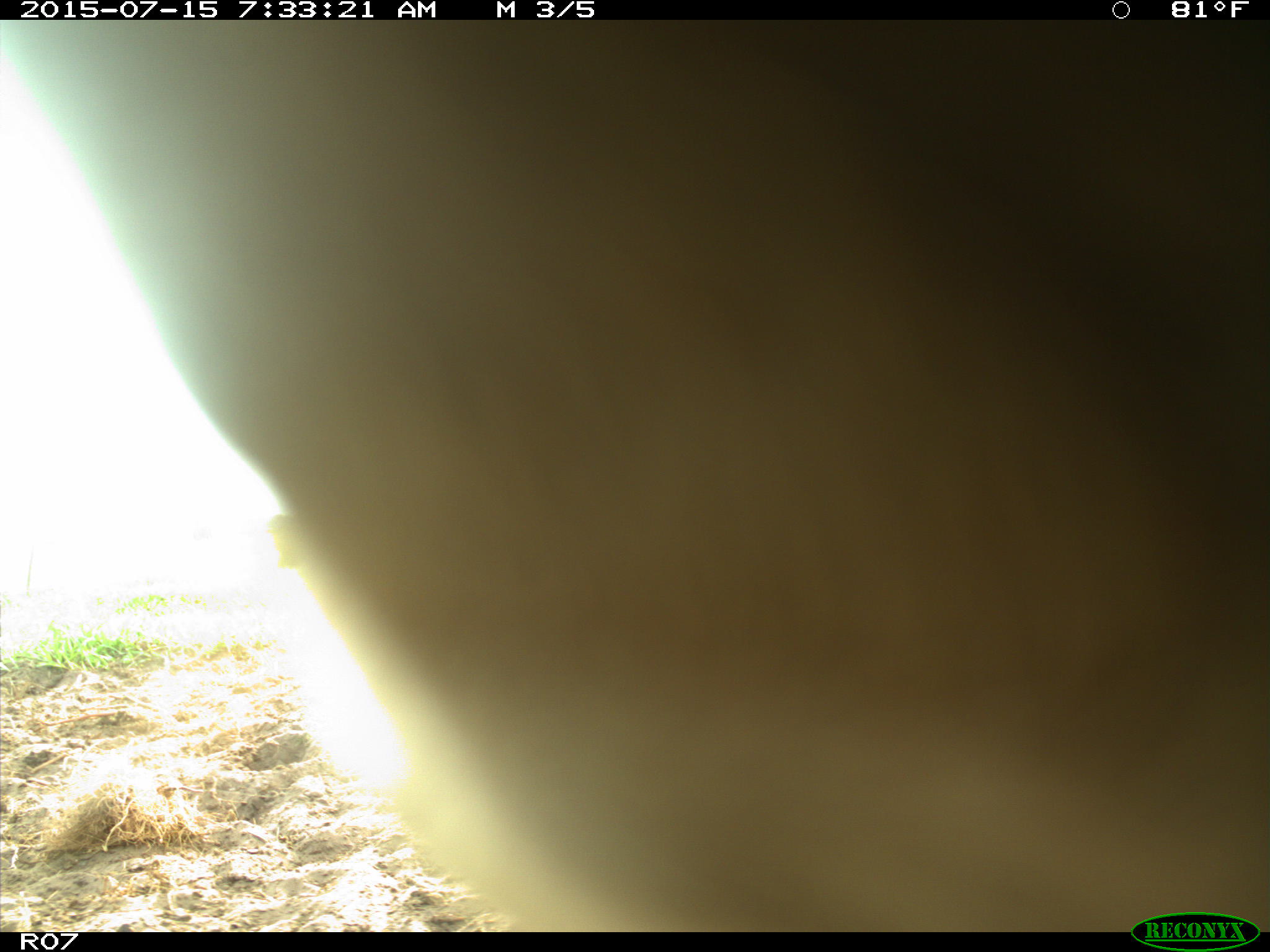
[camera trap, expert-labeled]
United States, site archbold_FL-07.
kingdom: Animalia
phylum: Chordata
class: Mammalia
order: Artiodactyla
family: Bovidae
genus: Bos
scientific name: Bos taurus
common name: domestic cow